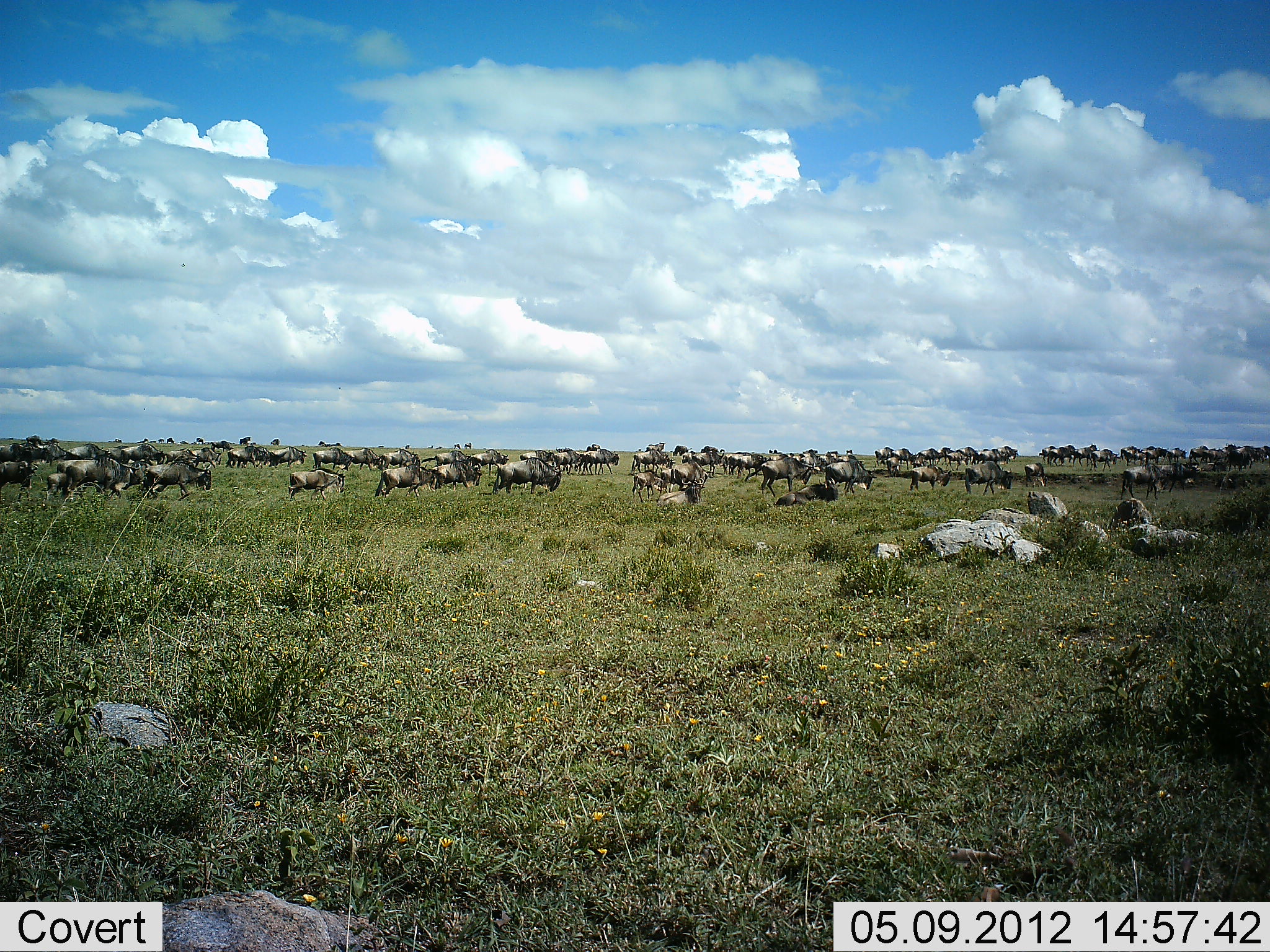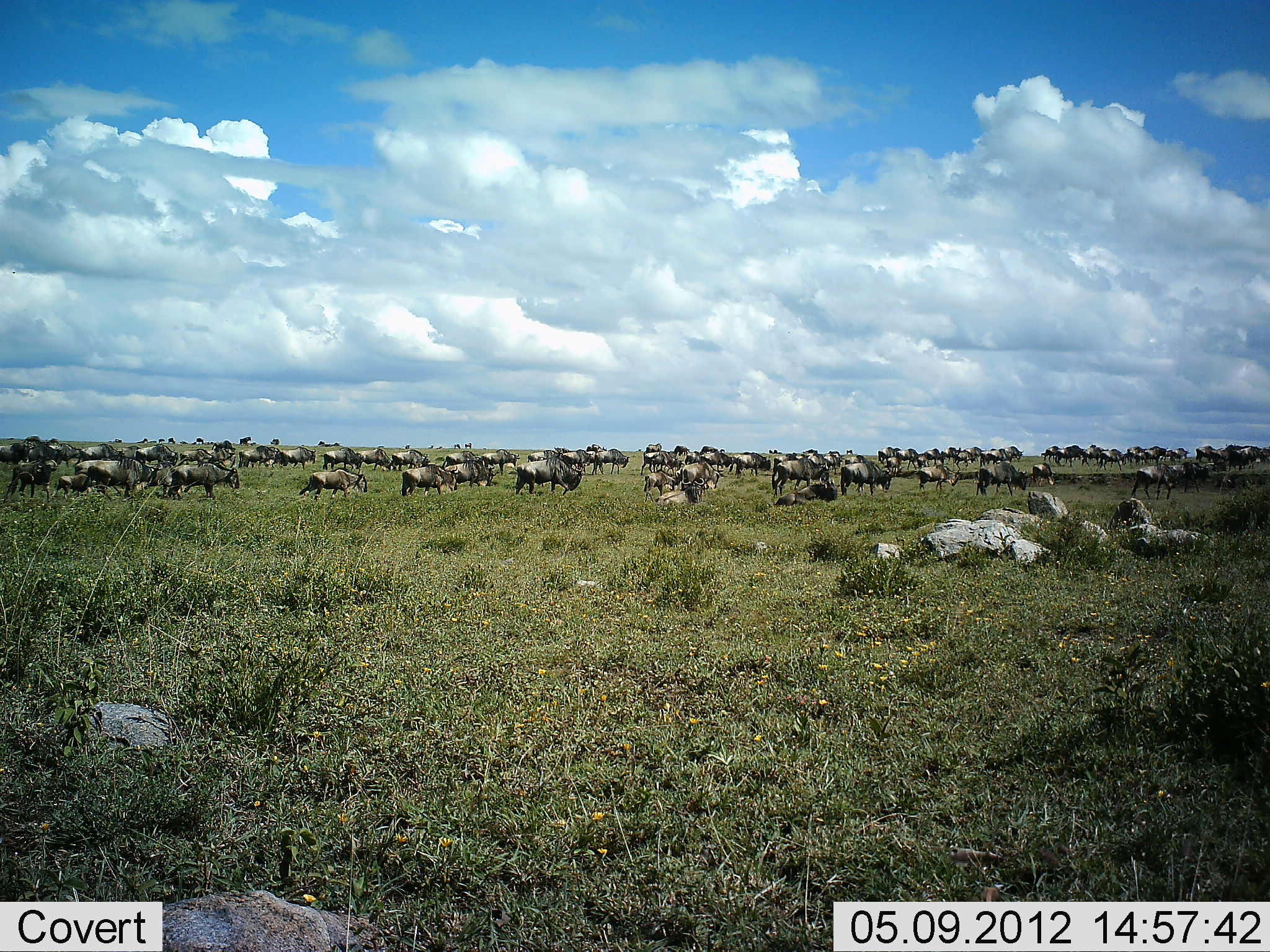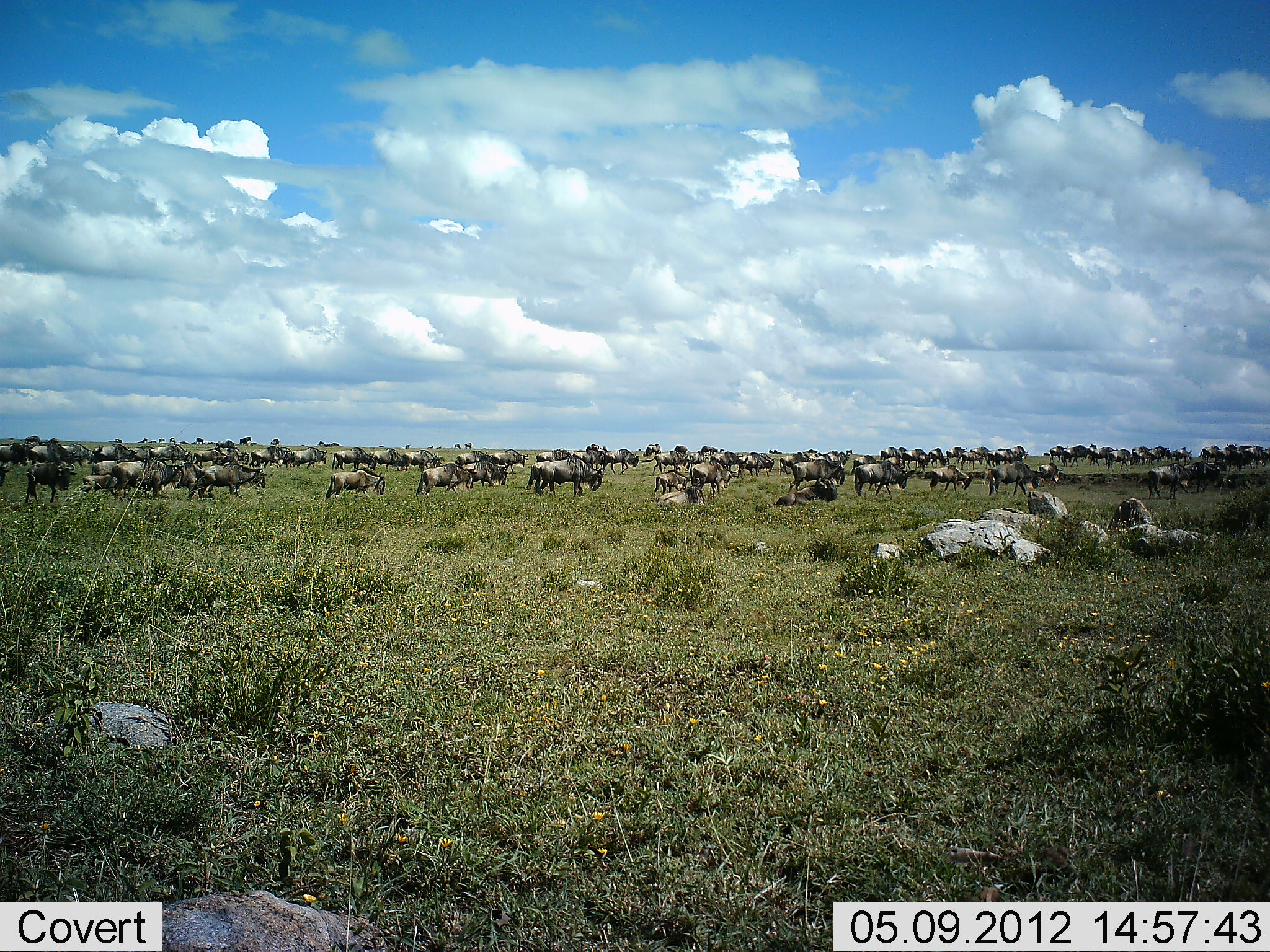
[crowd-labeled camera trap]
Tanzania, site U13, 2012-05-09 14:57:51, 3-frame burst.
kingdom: Animalia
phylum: Chordata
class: Mammalia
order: Artiodactyla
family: Bovidae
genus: Connochaetes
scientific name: Connochaetes taurinus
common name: blue wildebeest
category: wildebeest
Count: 51+.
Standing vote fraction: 0%.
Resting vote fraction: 0%.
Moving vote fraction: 100%.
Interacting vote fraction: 0%.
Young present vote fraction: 0%.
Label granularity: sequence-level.